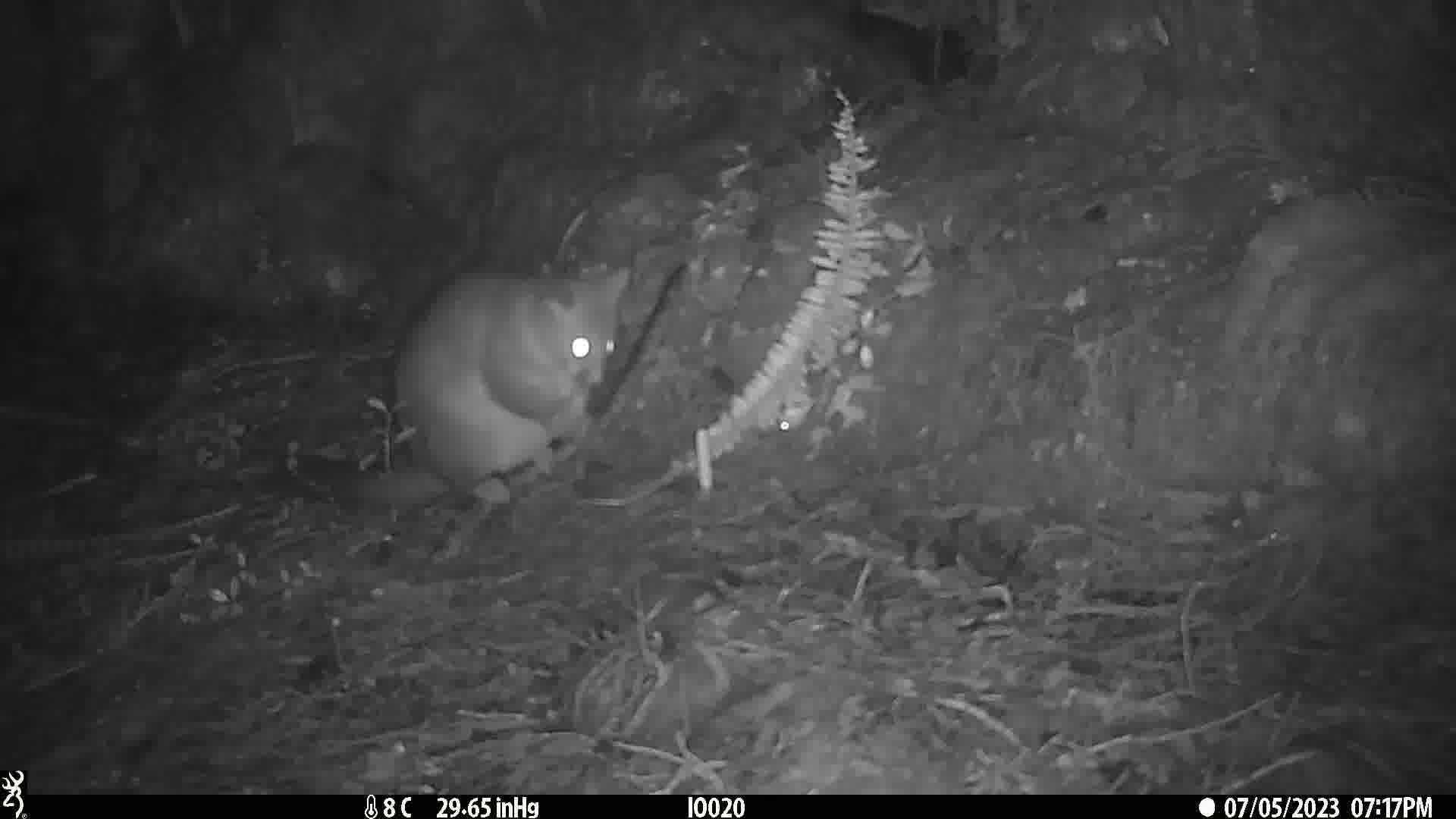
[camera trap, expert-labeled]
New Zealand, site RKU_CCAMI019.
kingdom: Animalia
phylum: Chordata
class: Mammalia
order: Diprotodontia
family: Phalangeridae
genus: Trichosurus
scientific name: Trichosurus vulpecula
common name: common brushtail possum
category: possum